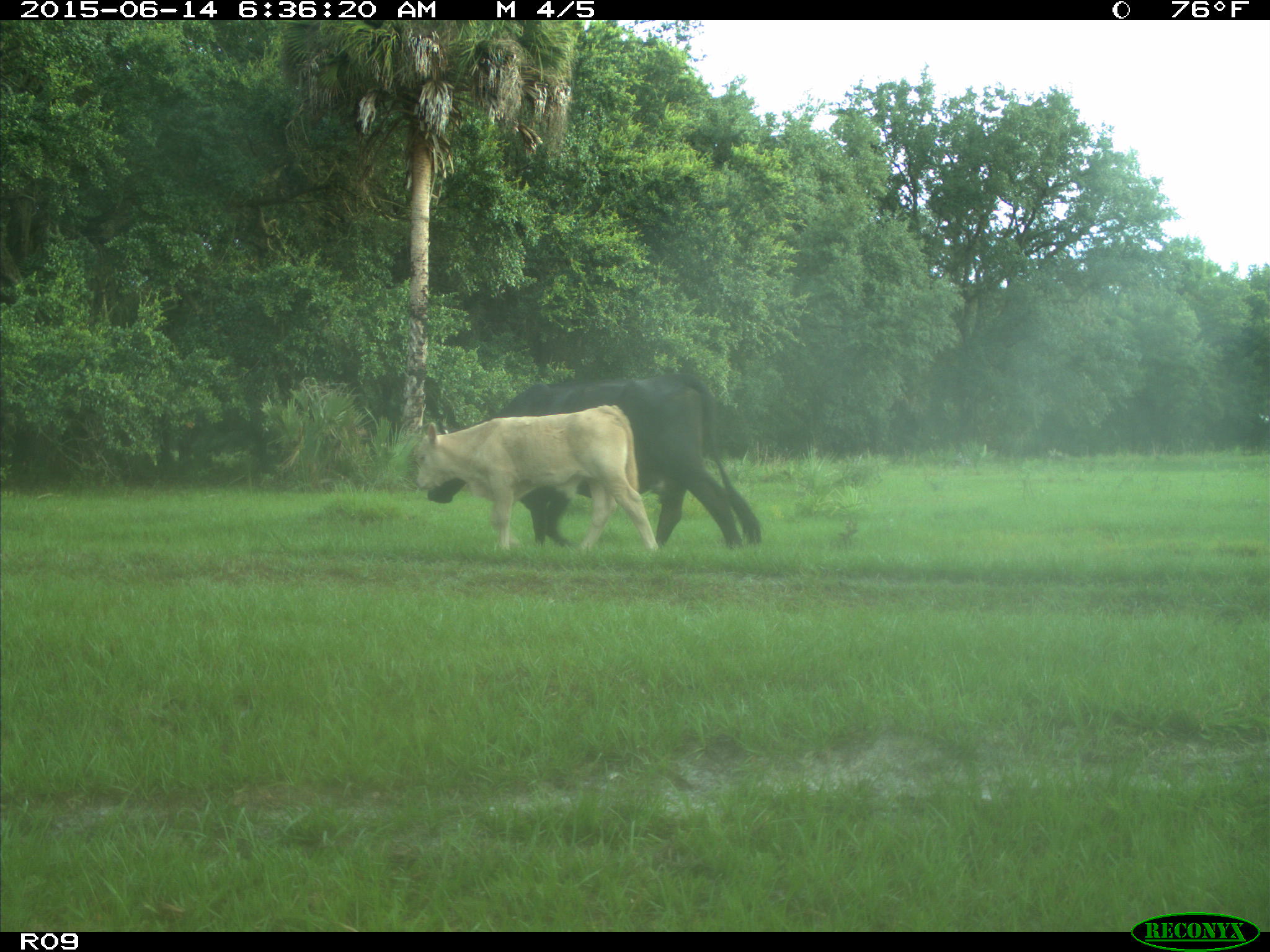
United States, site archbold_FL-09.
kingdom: Animalia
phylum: Chordata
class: Mammalia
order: Artiodactyla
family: Bovidae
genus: Bos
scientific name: Bos taurus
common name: domestic cow